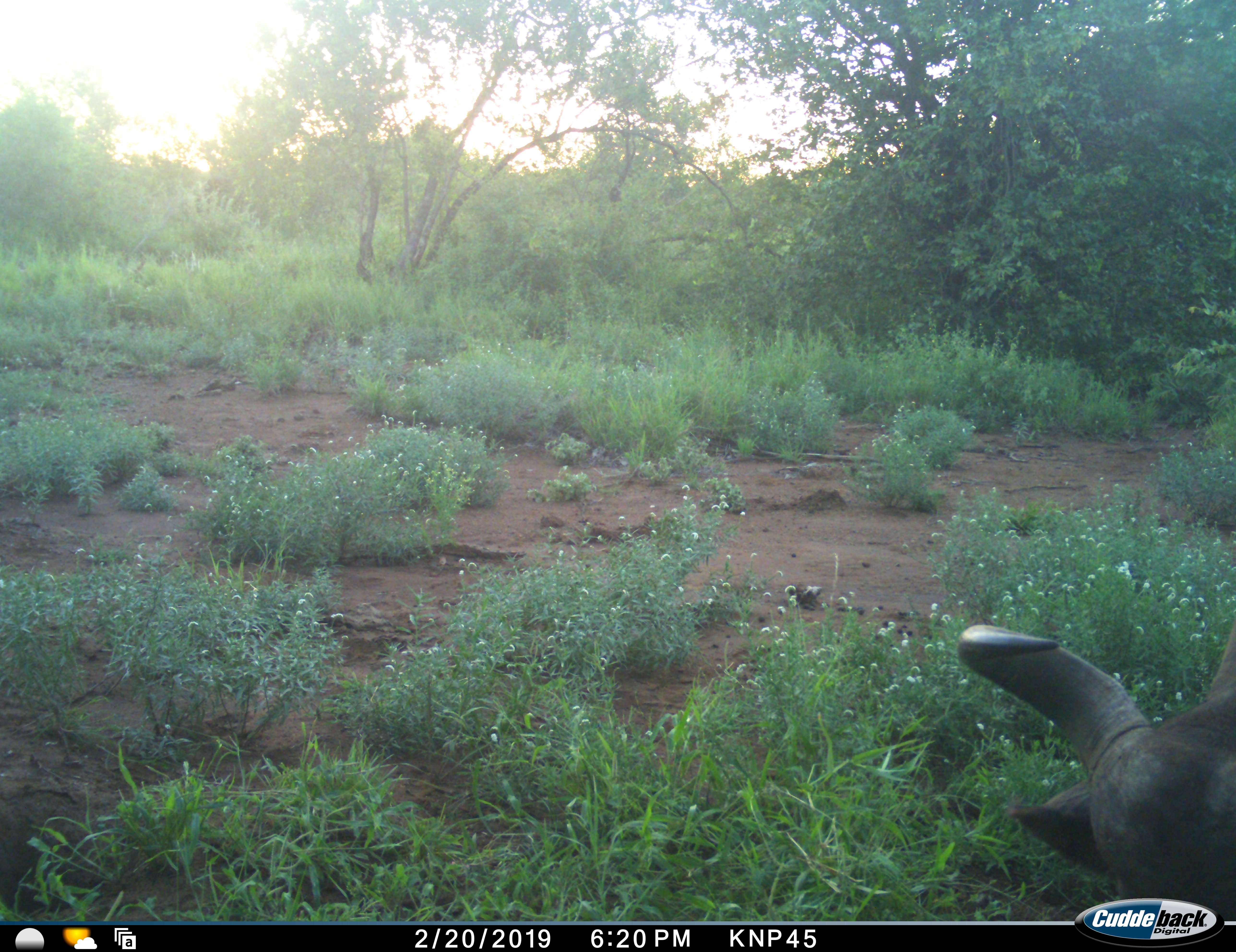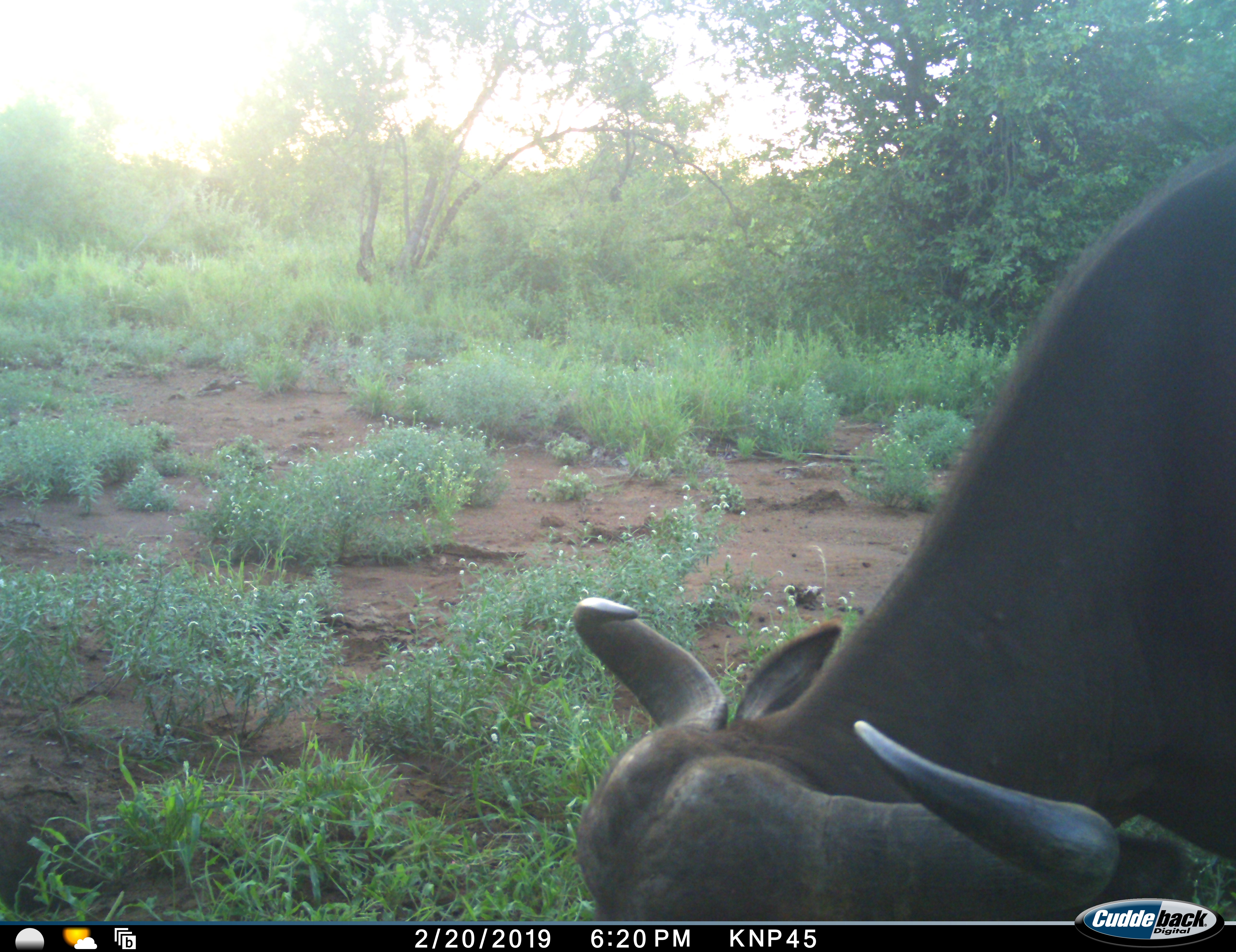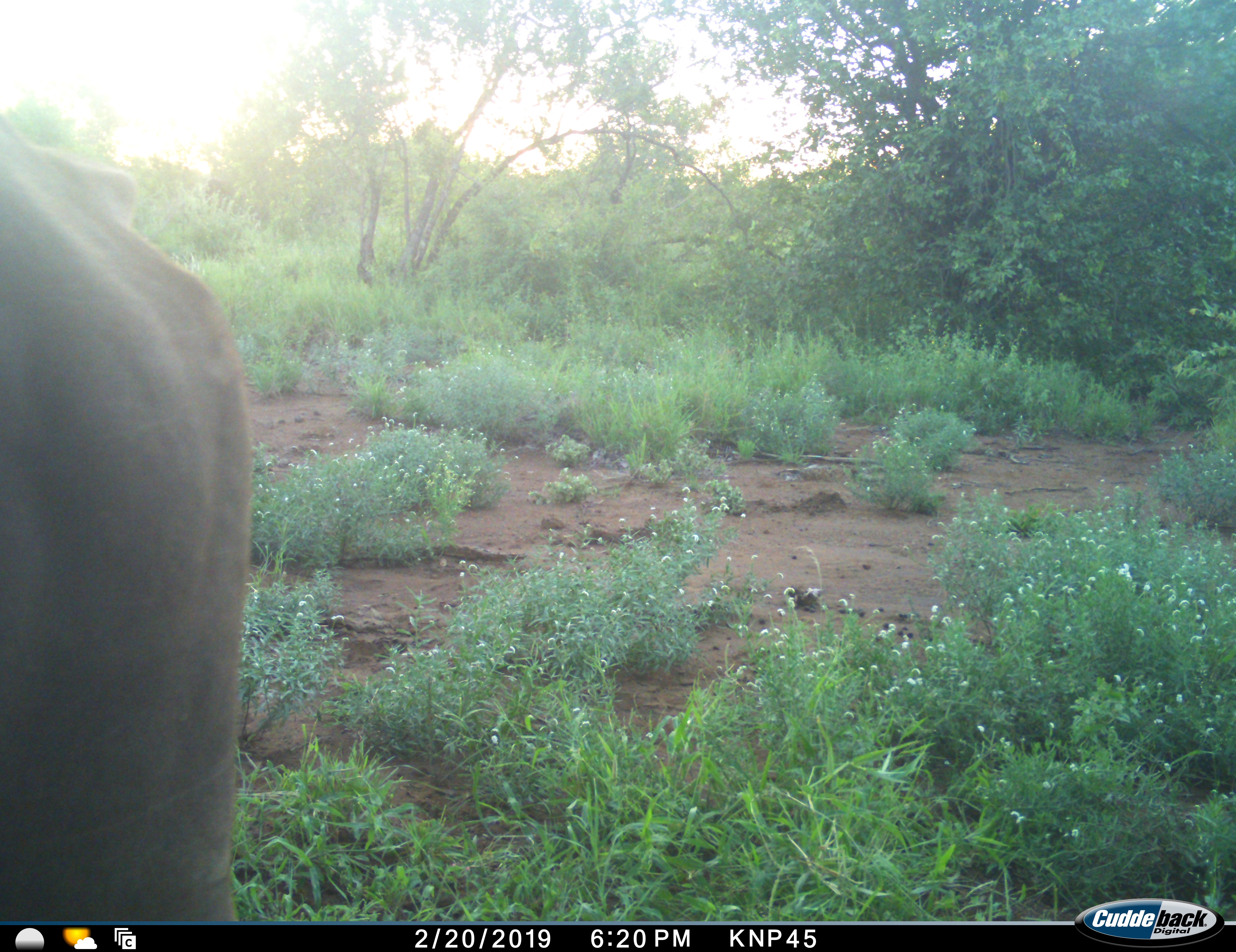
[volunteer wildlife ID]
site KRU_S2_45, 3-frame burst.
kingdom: Animalia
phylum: Chordata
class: Mammalia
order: Artiodactyla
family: Bovidae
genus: Syncerus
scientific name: Syncerus caffer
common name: african buffalo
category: buffalo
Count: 1.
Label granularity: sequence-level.